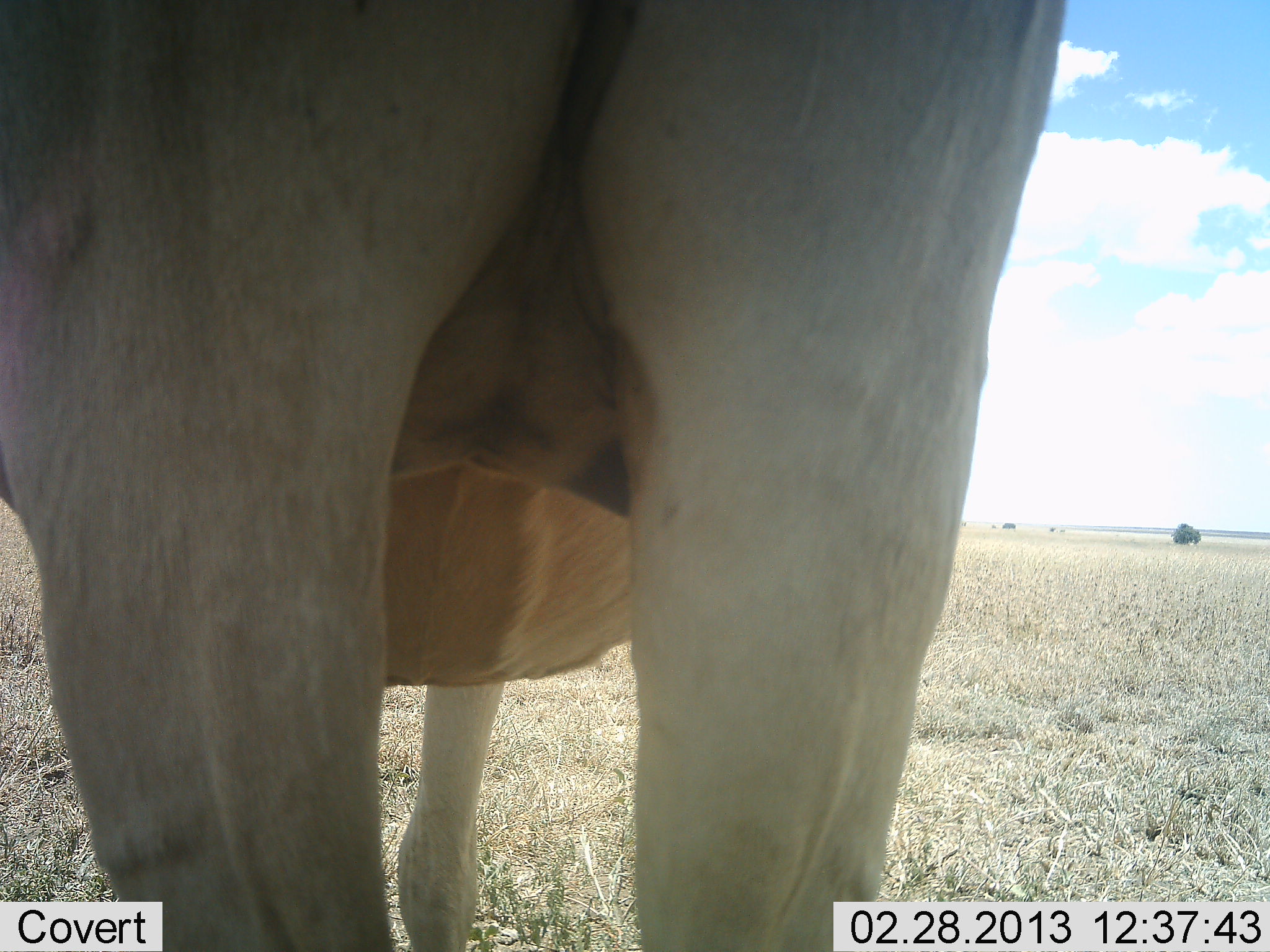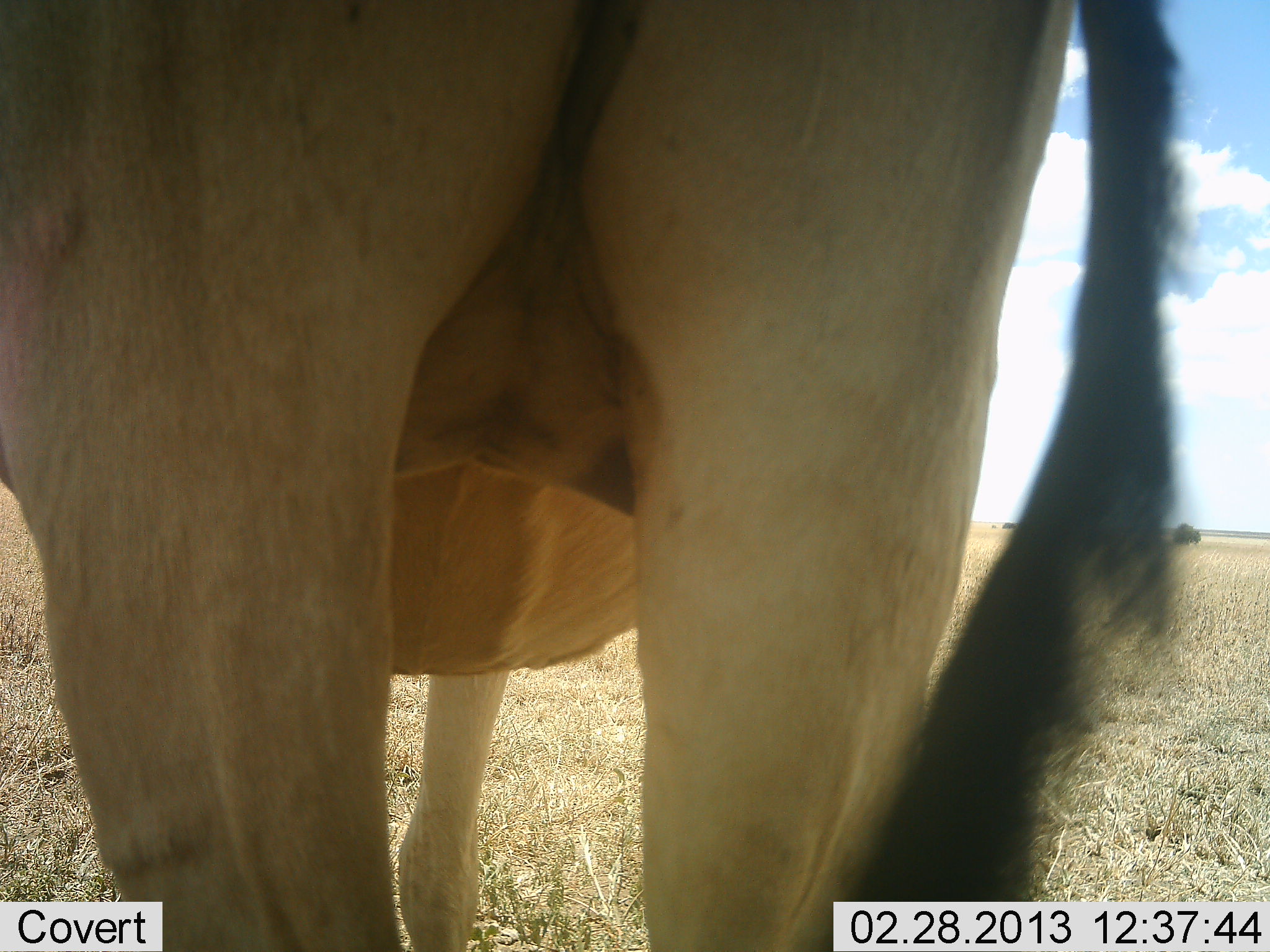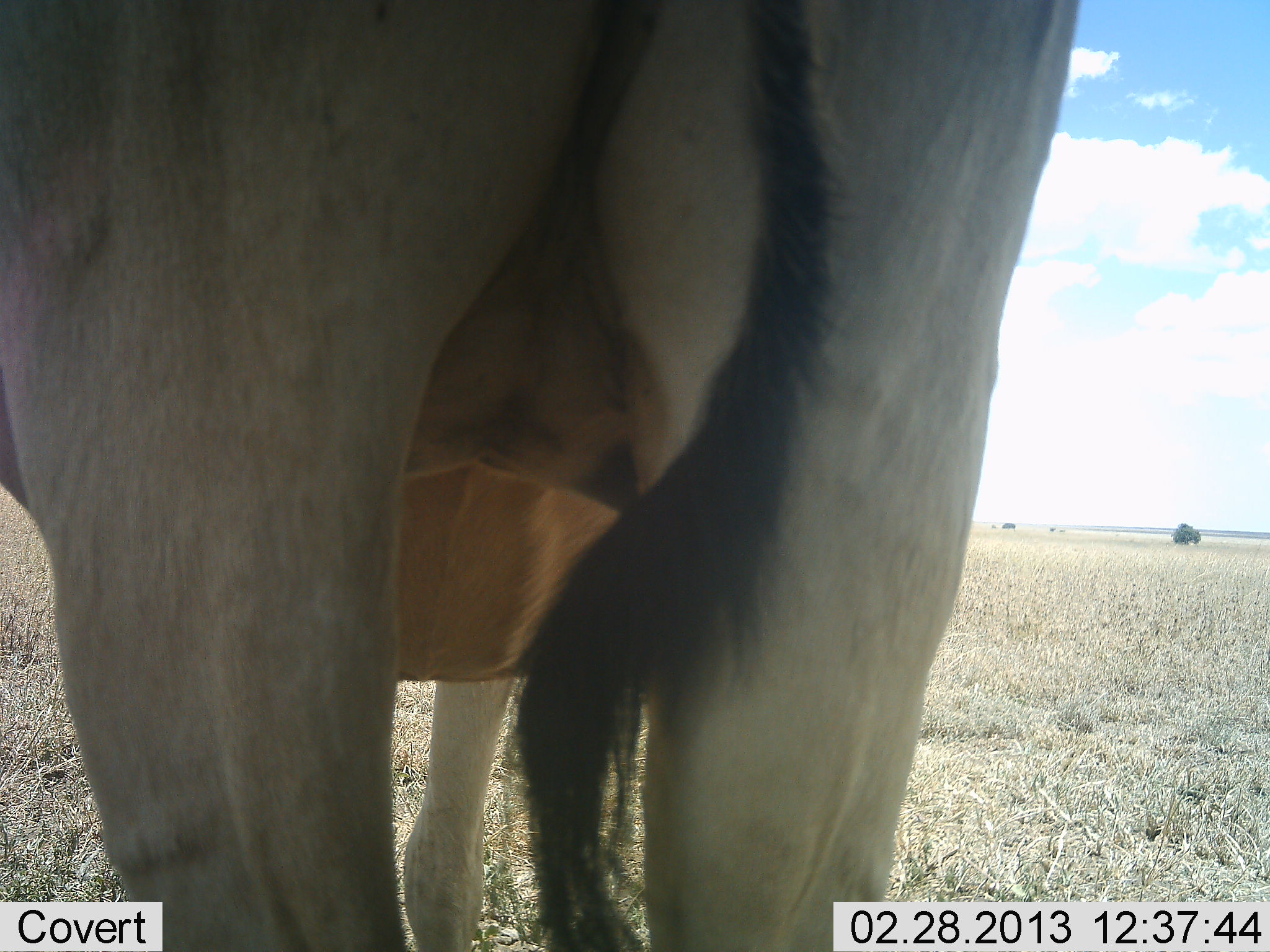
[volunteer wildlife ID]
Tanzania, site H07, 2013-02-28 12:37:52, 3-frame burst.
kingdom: Animalia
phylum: Chordata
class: Mammalia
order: Artiodactyla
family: Bovidae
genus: Alcelaphus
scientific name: Alcelaphus buselaphus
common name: hartebeest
Hartebeest (Alcelaphus buselaphus), count 1. Behavior (volunteer vote fractions): standing 100%, resting 0%, moving 0%, interacting 0%. Young present (vote fraction): 0%. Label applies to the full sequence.